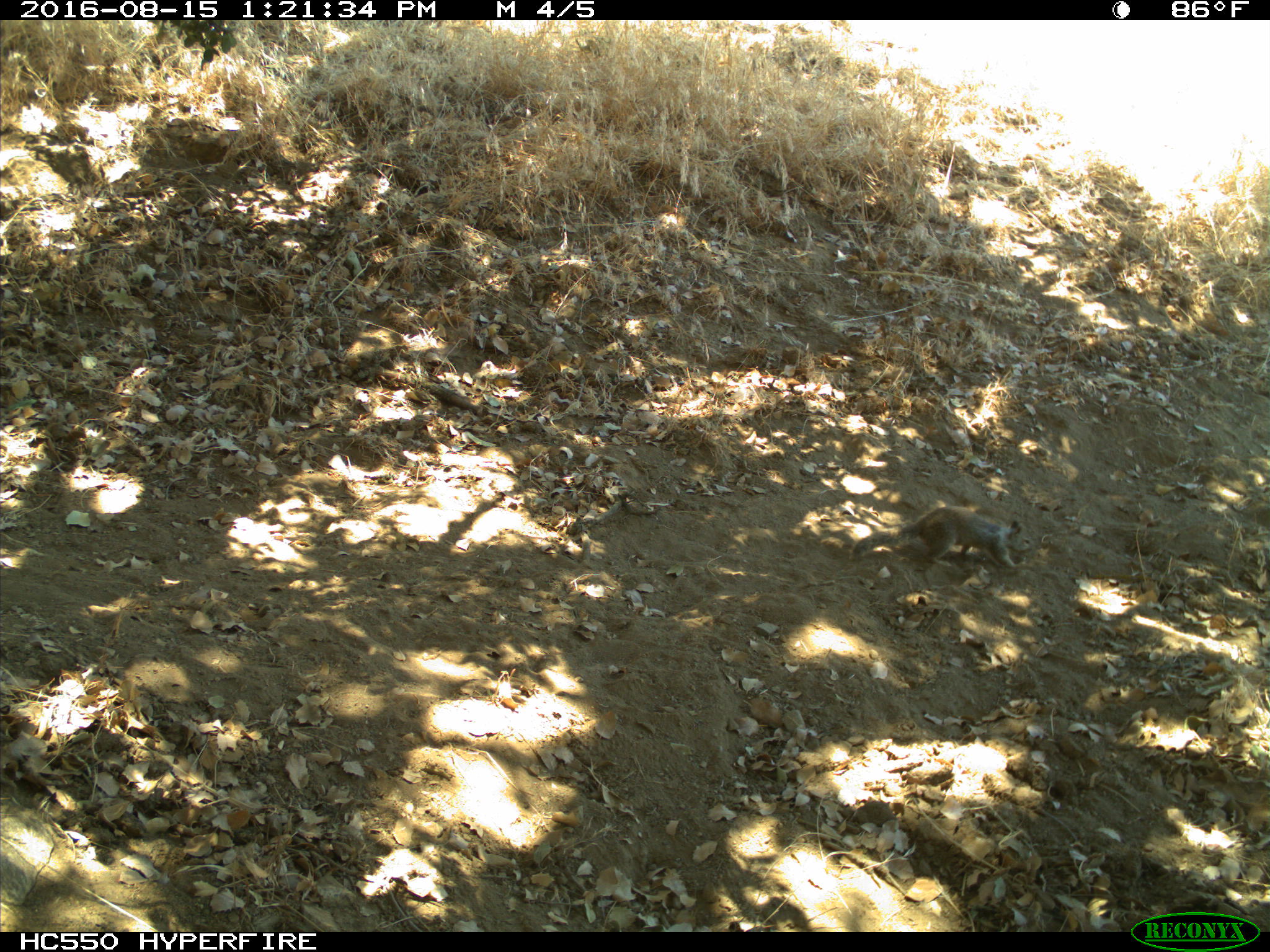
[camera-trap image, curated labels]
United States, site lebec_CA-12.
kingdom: Animalia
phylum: Chordata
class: Mammalia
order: Rodentia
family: Sciuridae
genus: Otospermophilus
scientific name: Otospermophilus beecheyi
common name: california ground squirrel